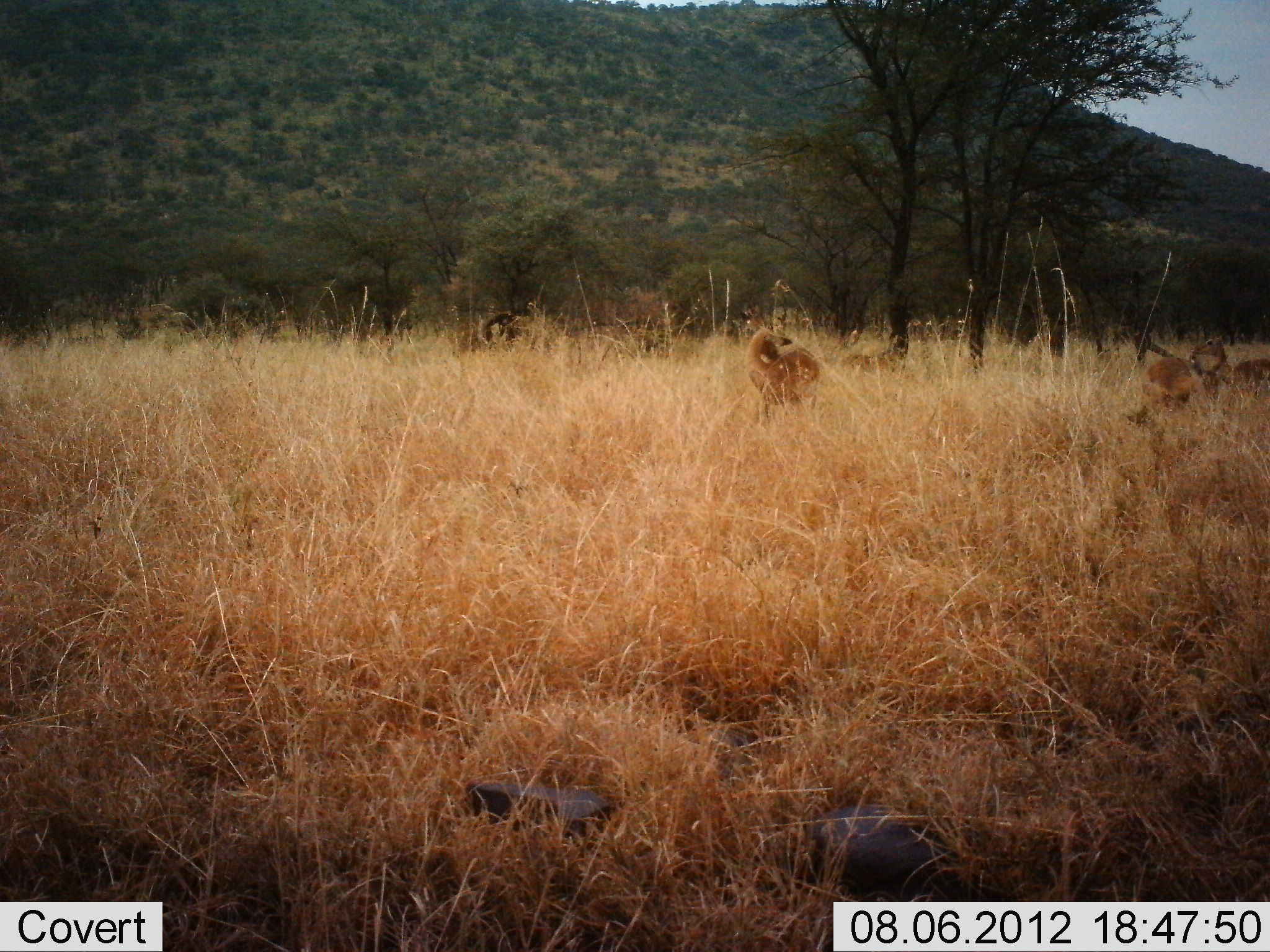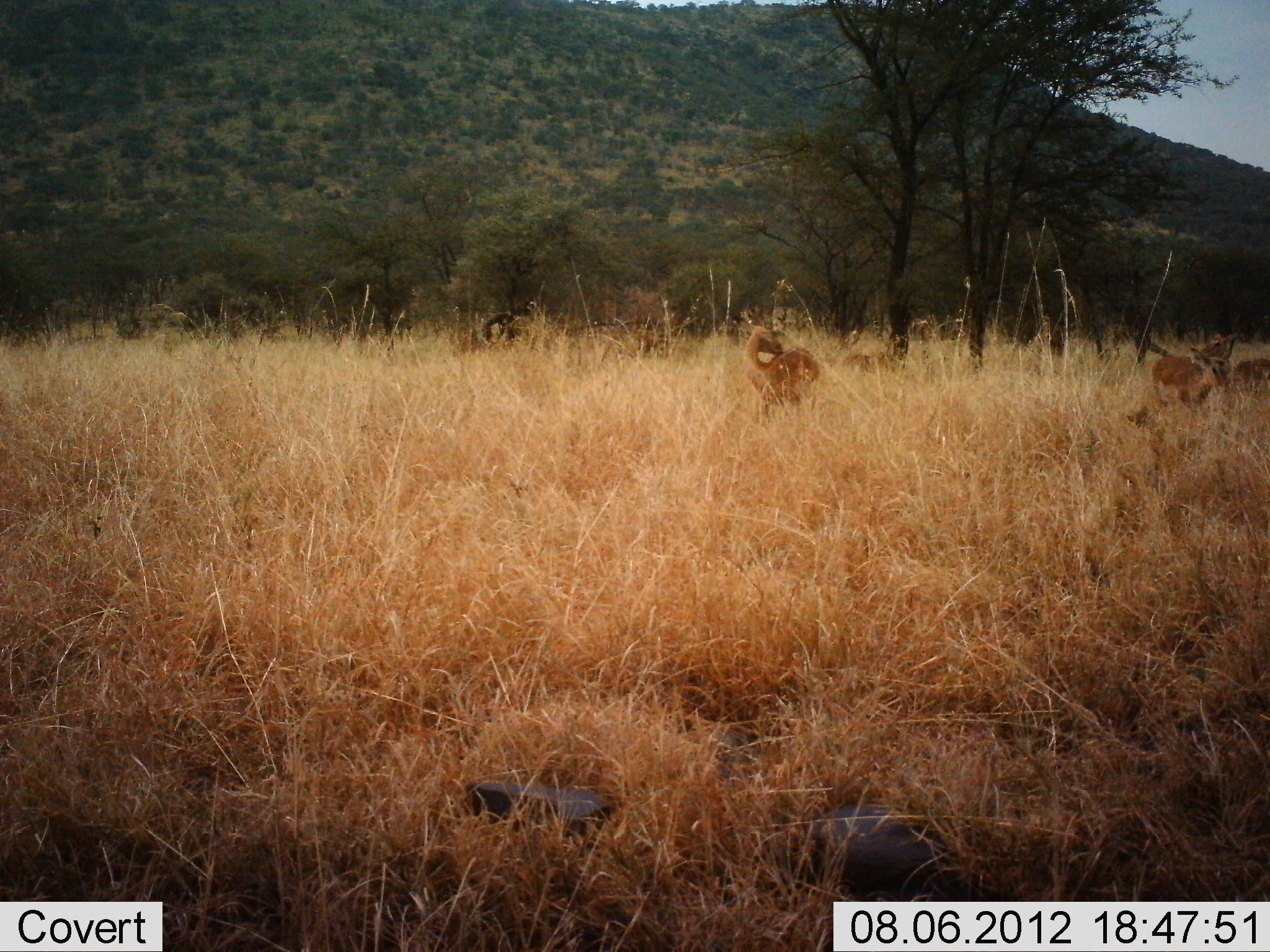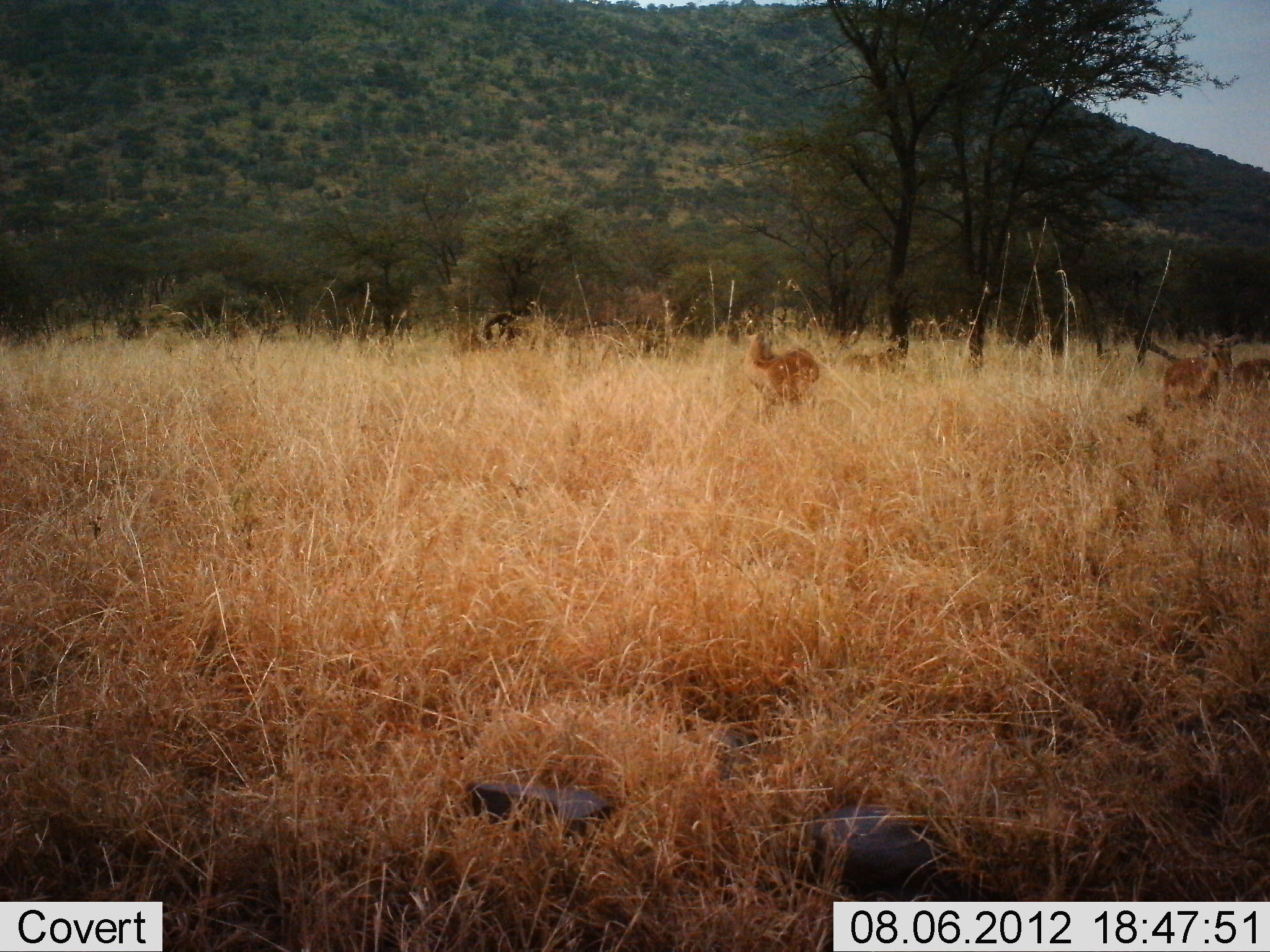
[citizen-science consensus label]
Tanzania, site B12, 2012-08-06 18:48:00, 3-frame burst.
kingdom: Animalia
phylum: Chordata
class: Mammalia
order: Artiodactyla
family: Bovidae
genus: Aepyceros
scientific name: Aepyceros melampus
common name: impala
Impala (Aepyceros melampus), count 4. Behavior (volunteer vote fractions): standing 100%, resting 25%, moving 12%, interacting 25%. Young present (vote fraction): 12%. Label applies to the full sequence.